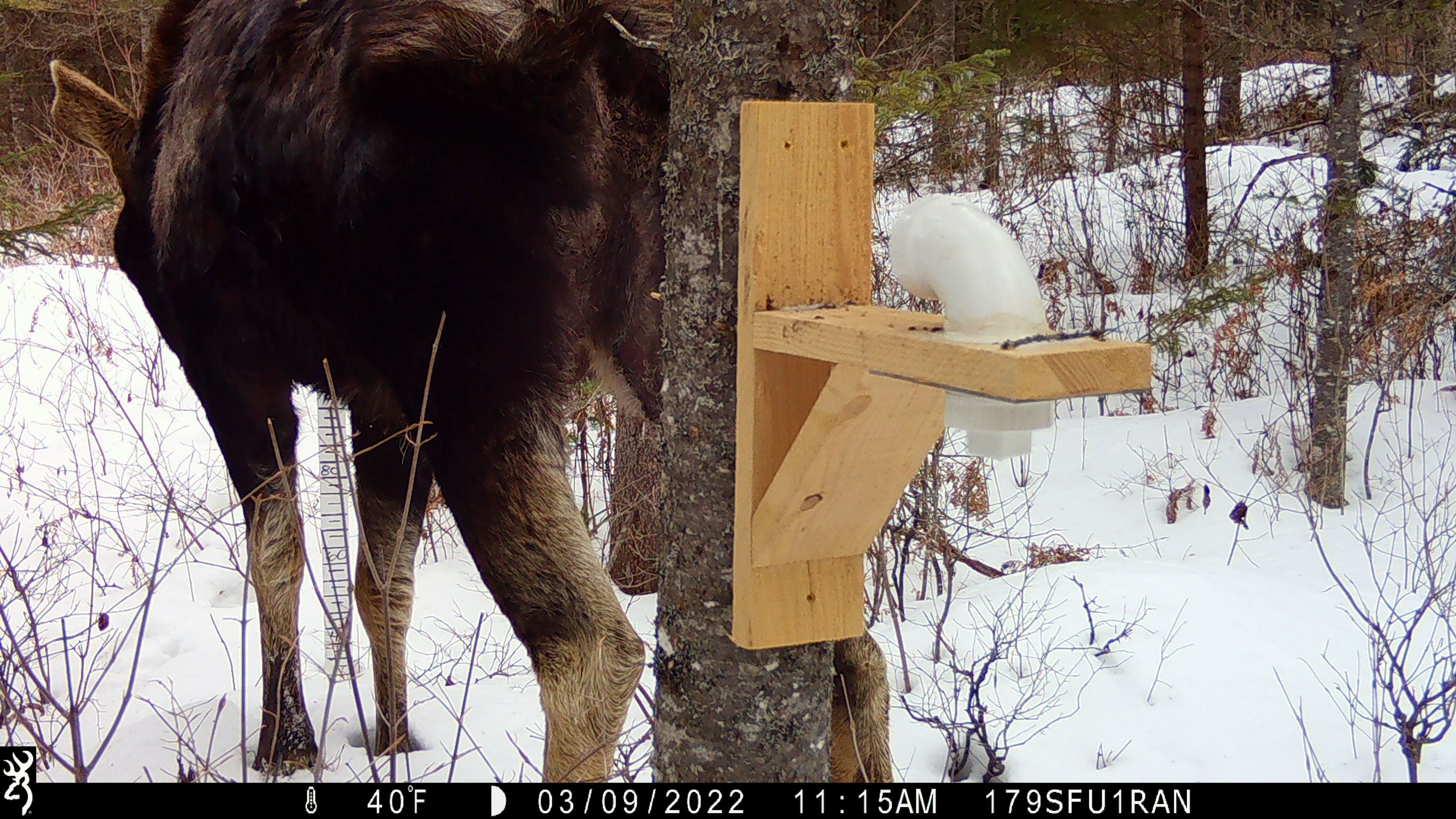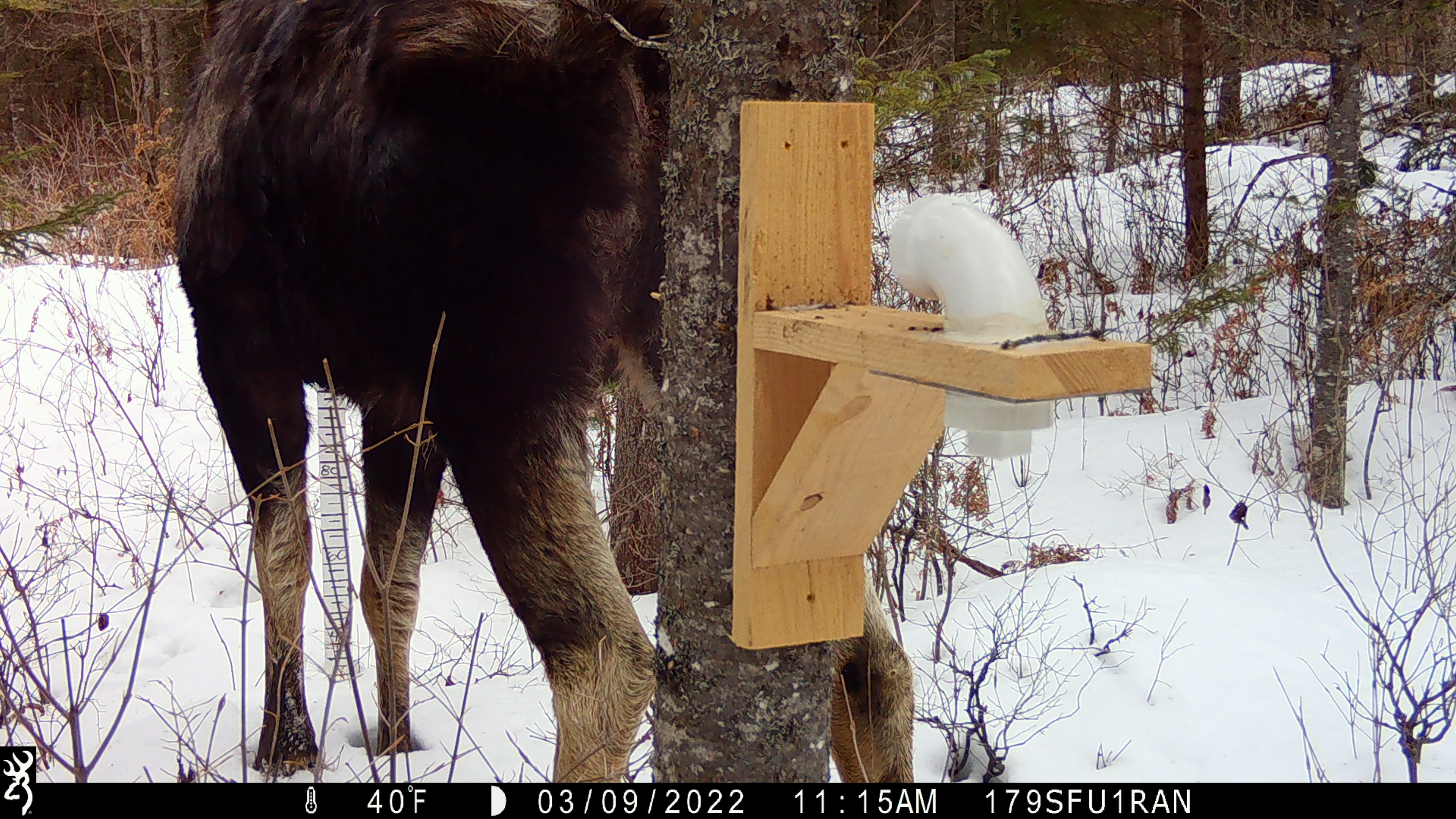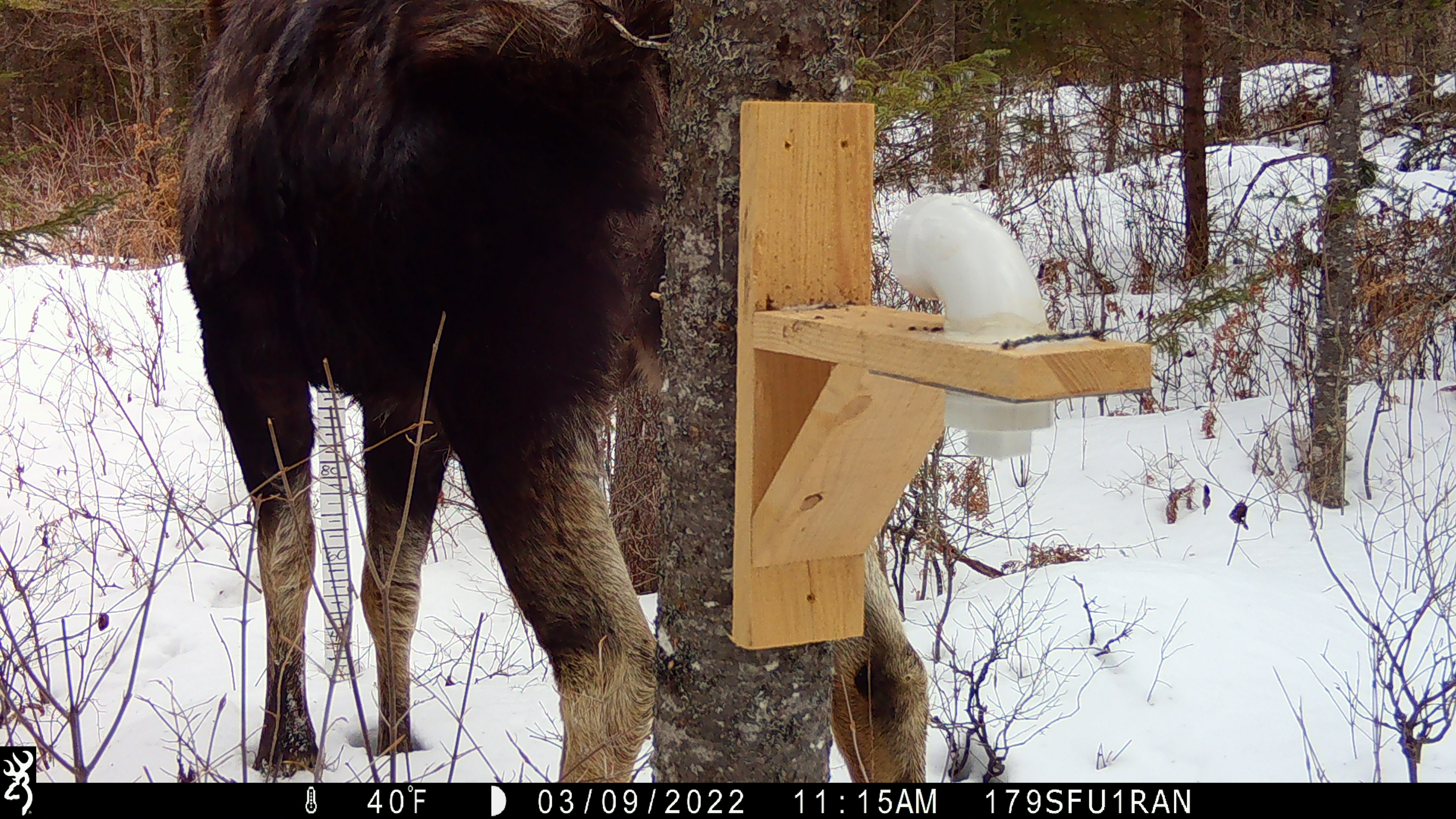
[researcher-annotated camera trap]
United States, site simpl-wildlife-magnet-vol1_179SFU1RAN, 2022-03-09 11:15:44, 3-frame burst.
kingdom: Animalia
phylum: Chordata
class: Mammalia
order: Artiodactyla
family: Cervidae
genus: Alces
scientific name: Alces alces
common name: moose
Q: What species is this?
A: Moose (Alces alces).